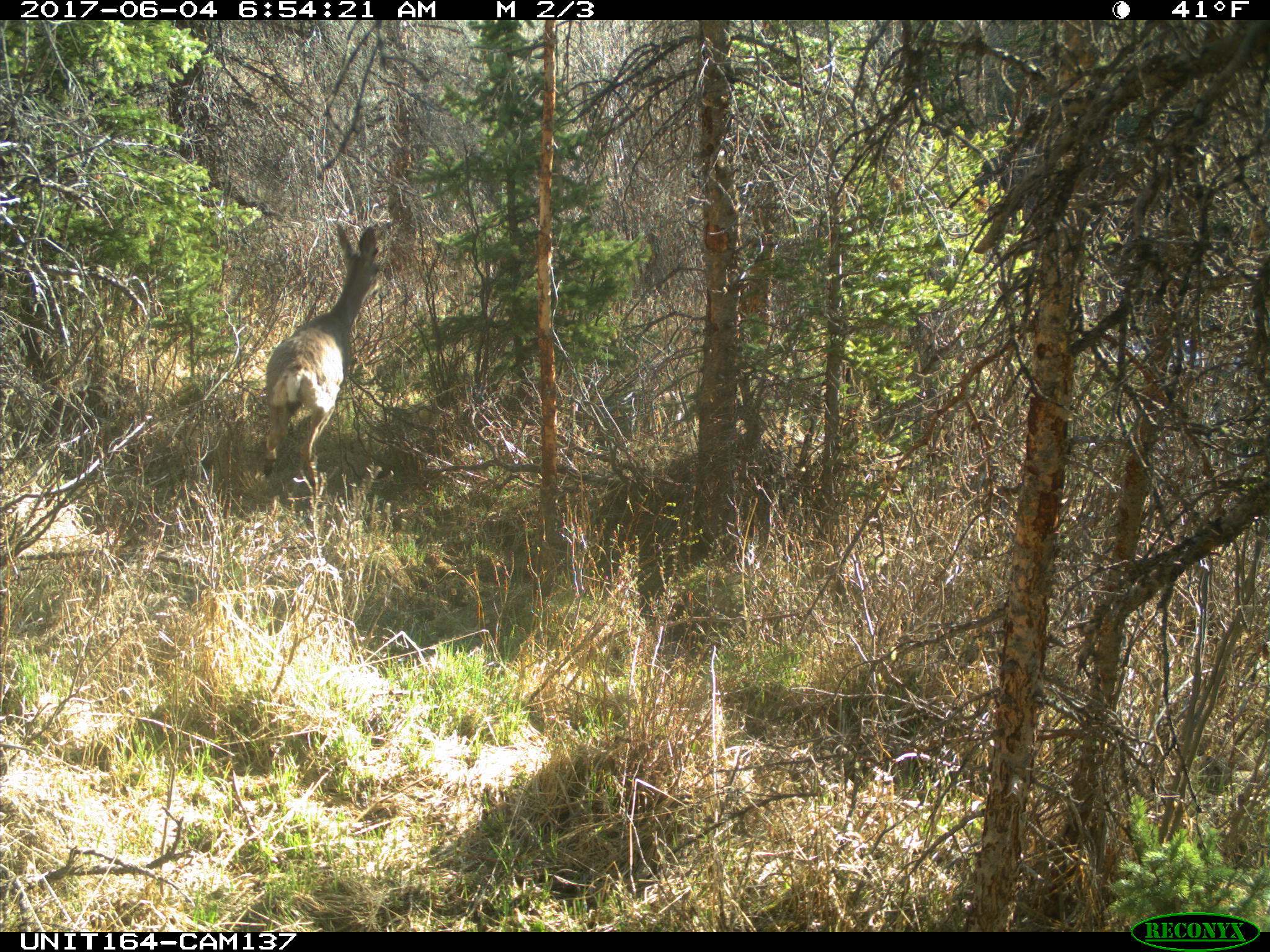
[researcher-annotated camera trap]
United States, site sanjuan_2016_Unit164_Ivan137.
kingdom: Animalia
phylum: Chordata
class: Mammalia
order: Artiodactyla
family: Cervidae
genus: Odocoileus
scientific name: Odocoileus hemionus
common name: mule deer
Odocoileus hemionus (mule deer).